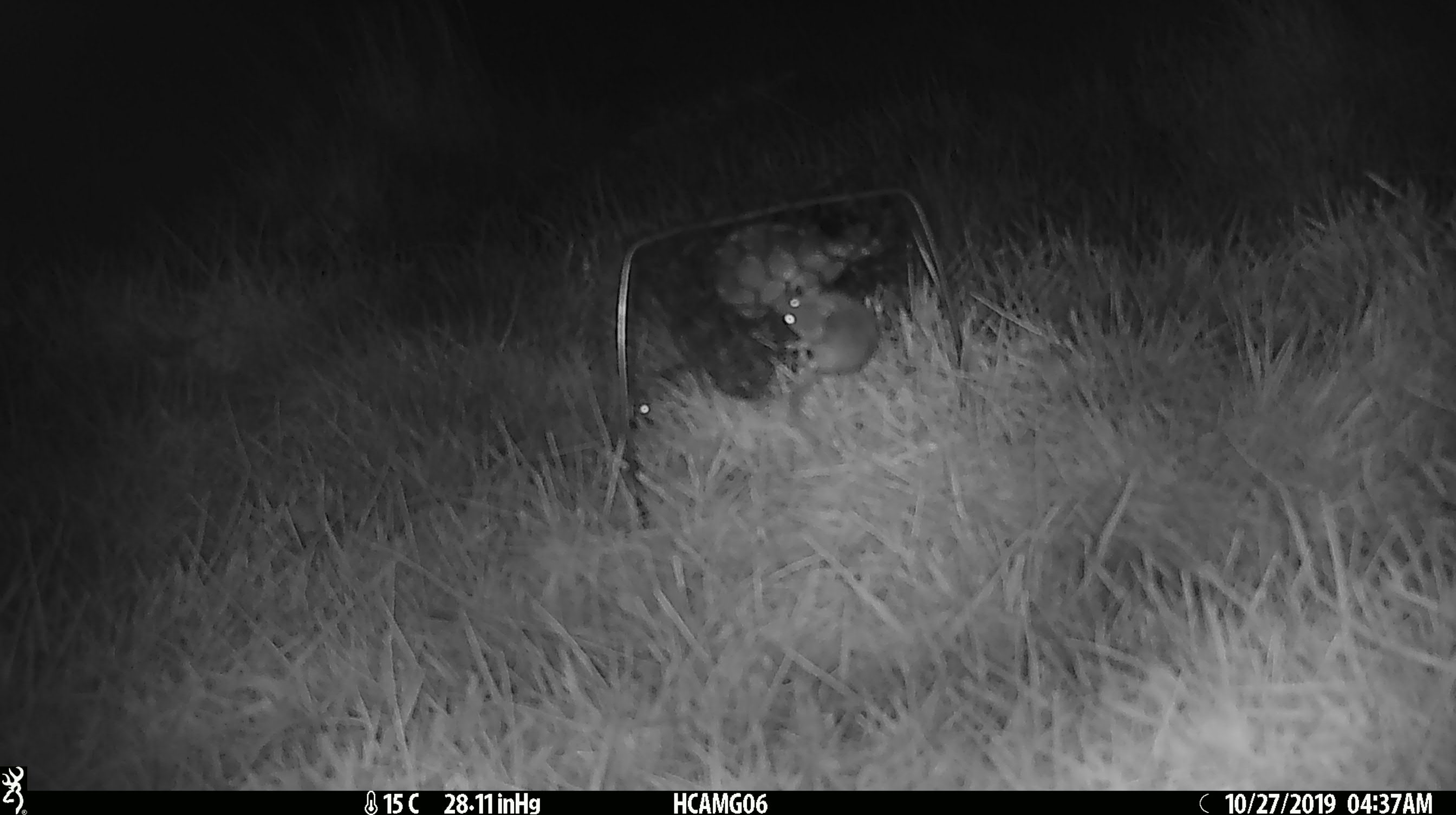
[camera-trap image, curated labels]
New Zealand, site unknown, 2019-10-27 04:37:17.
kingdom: Animalia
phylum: Chordata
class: Mammalia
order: Rodentia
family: Muridae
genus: Mus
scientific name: Mus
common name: mouse